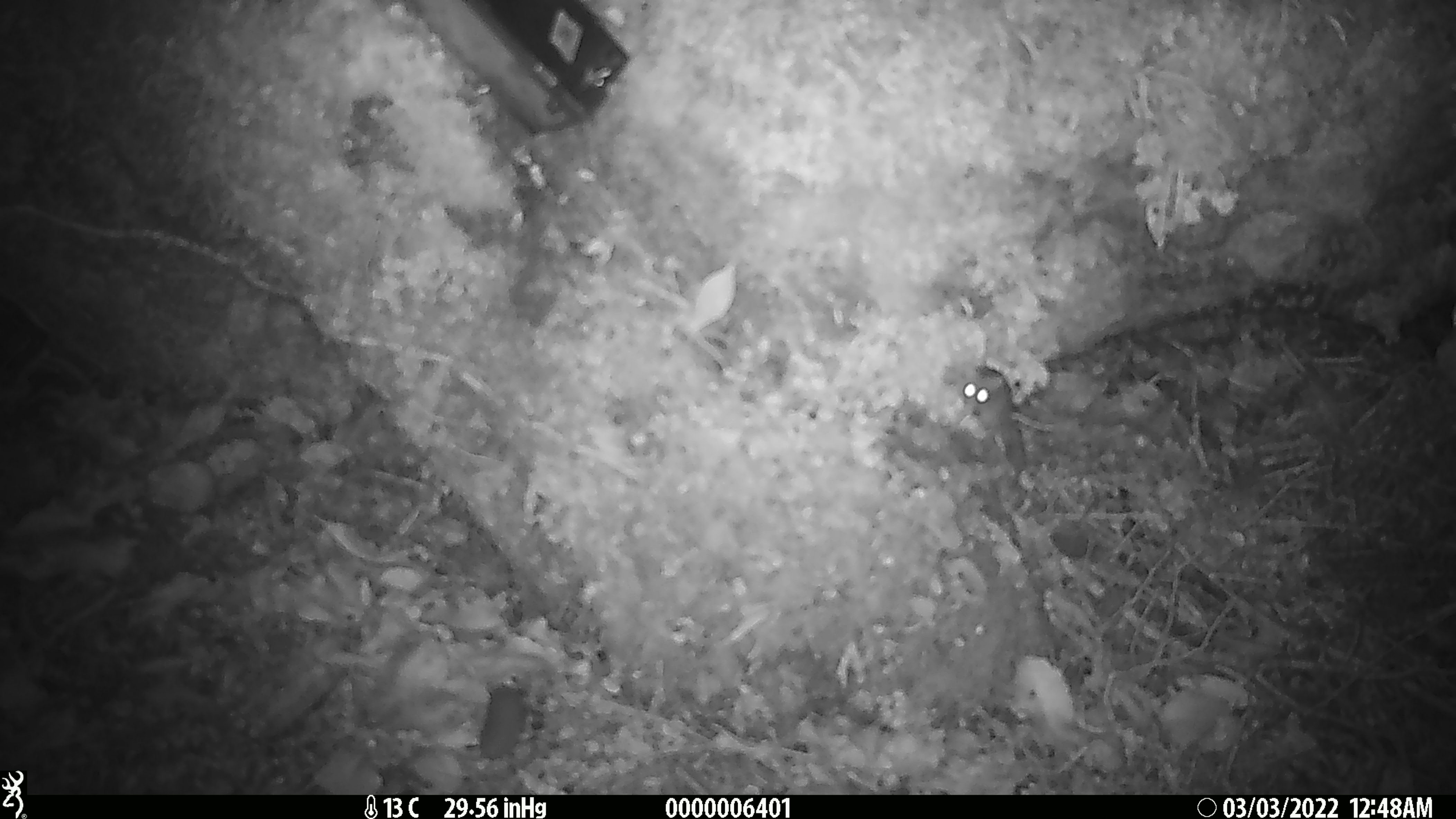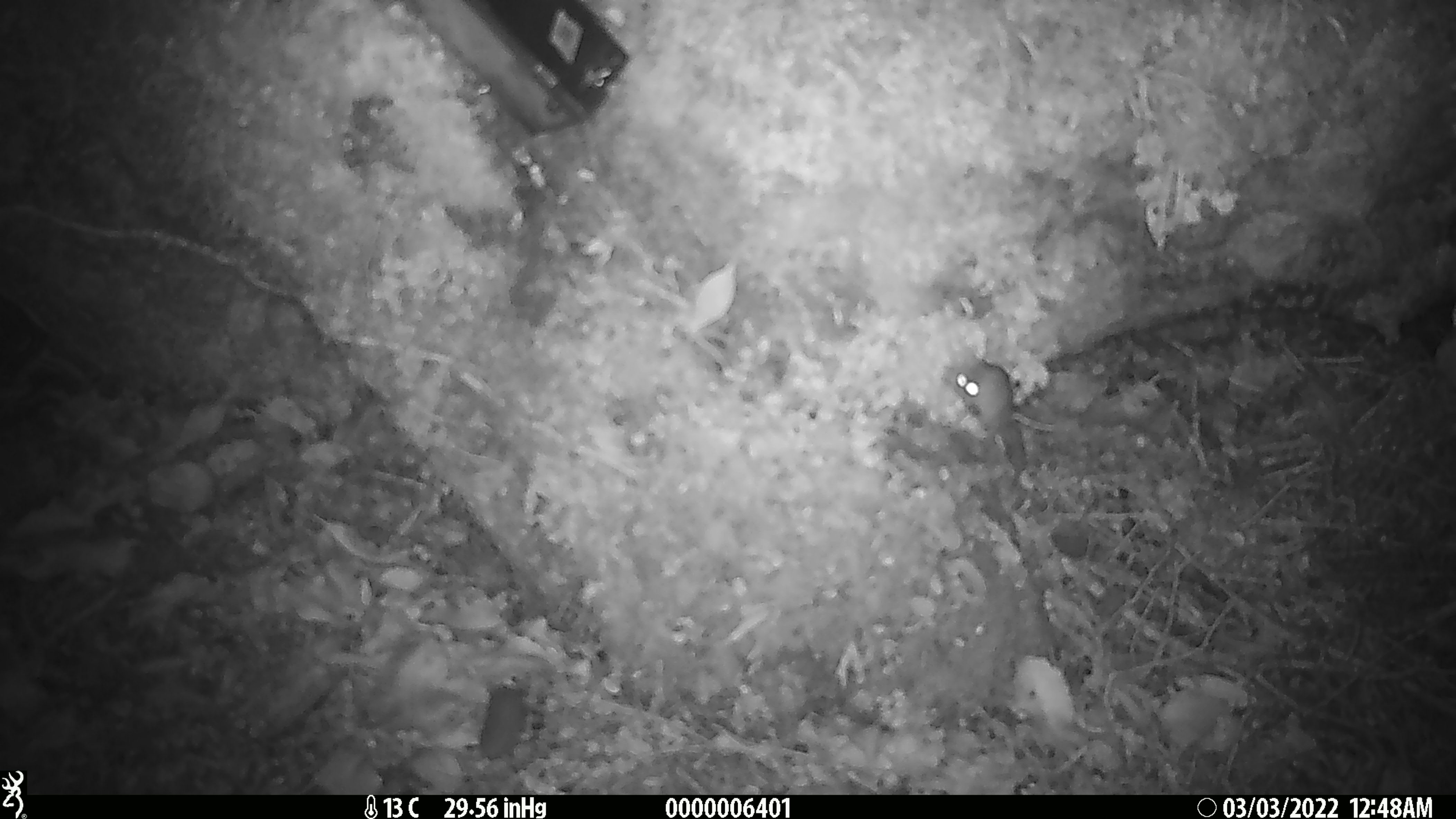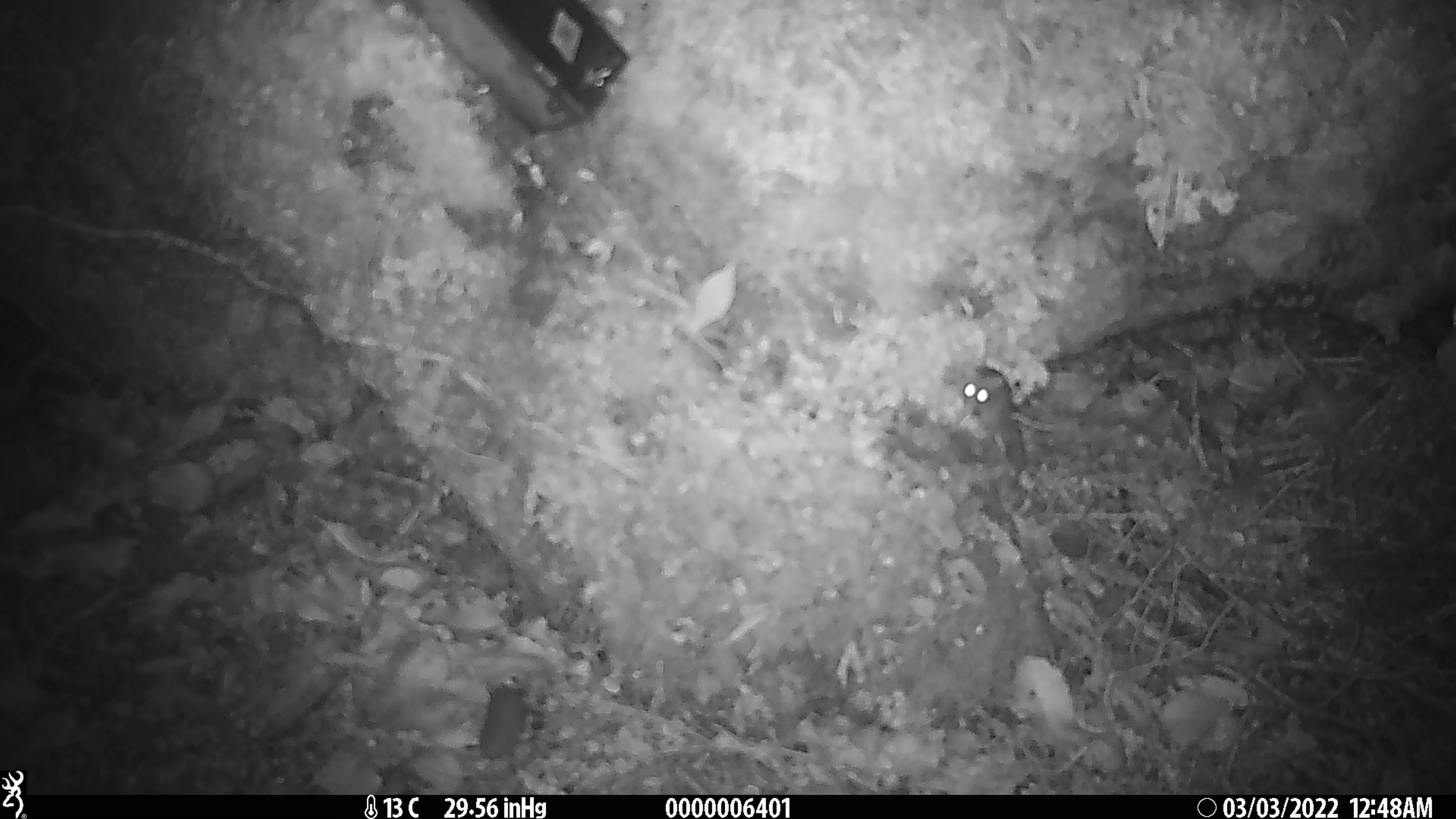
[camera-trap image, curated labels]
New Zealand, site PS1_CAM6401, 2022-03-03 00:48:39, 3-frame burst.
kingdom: Animalia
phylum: Chordata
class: Mammalia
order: Rodentia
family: Muridae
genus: Mus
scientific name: Mus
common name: mouse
Mouse (Mus).